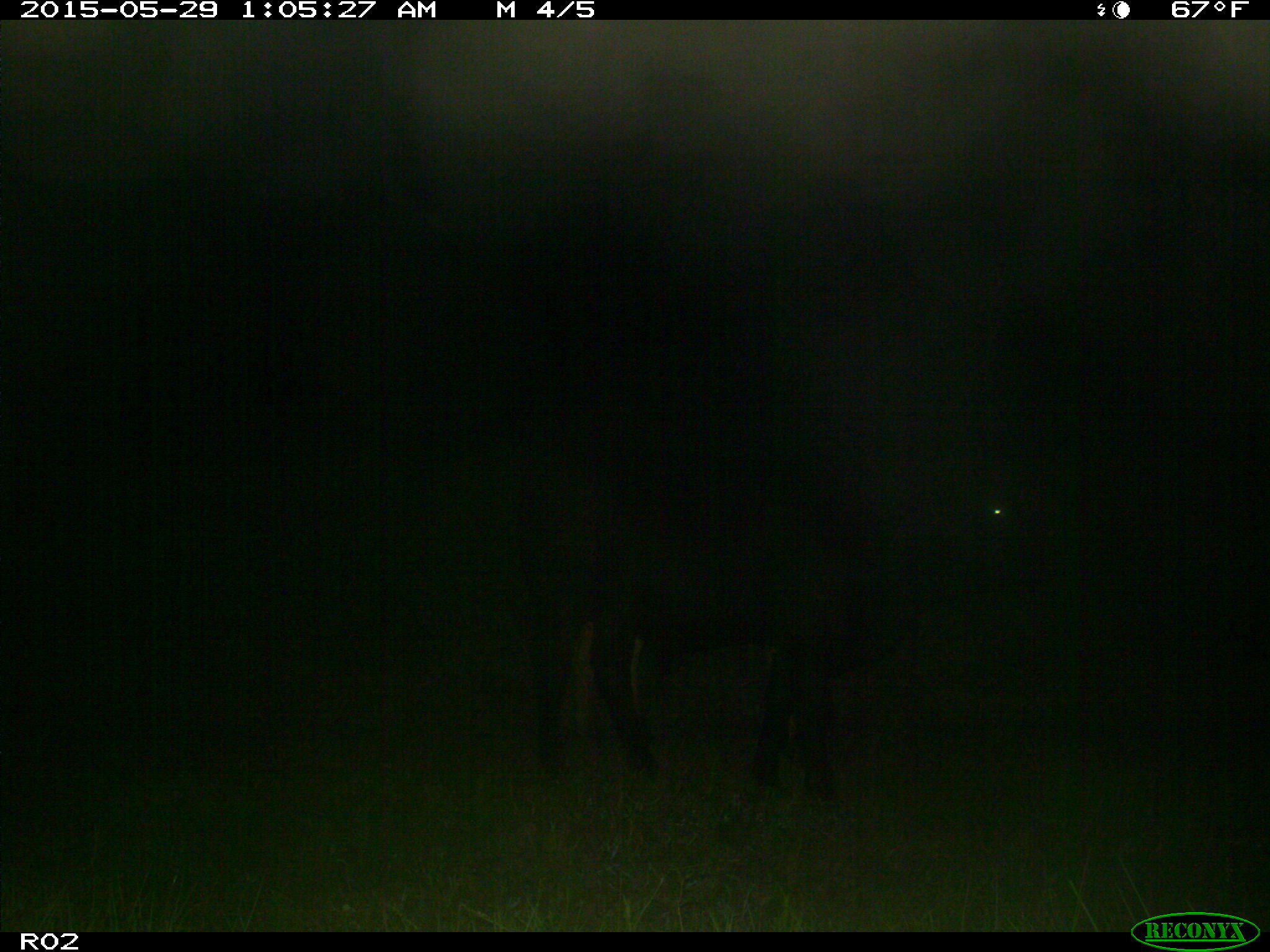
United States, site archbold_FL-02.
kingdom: Animalia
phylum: Chordata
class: Mammalia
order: Artiodactyla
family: Bovidae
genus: Bos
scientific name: Bos taurus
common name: domestic cow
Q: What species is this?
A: Bos taurus (domestic cow).